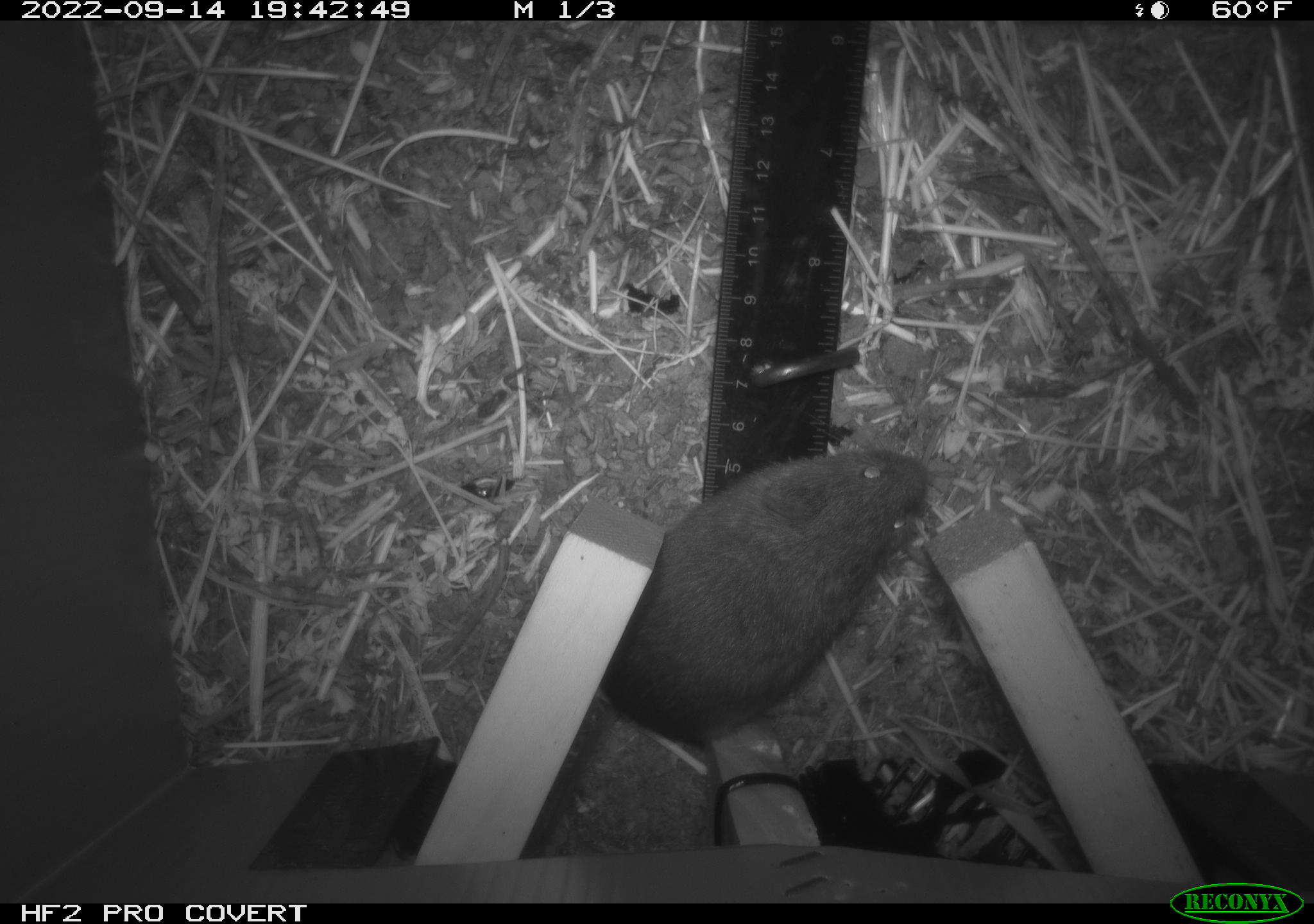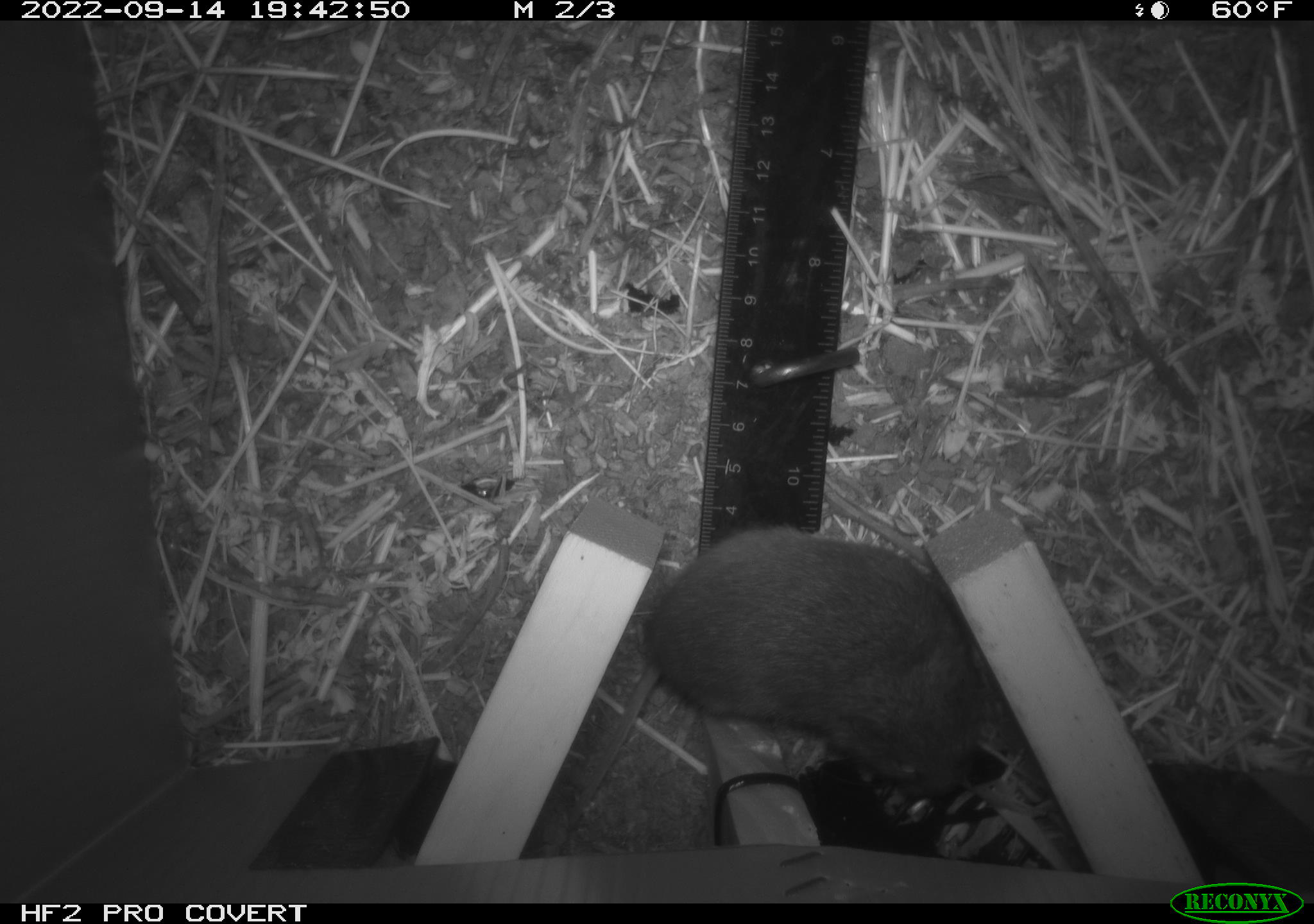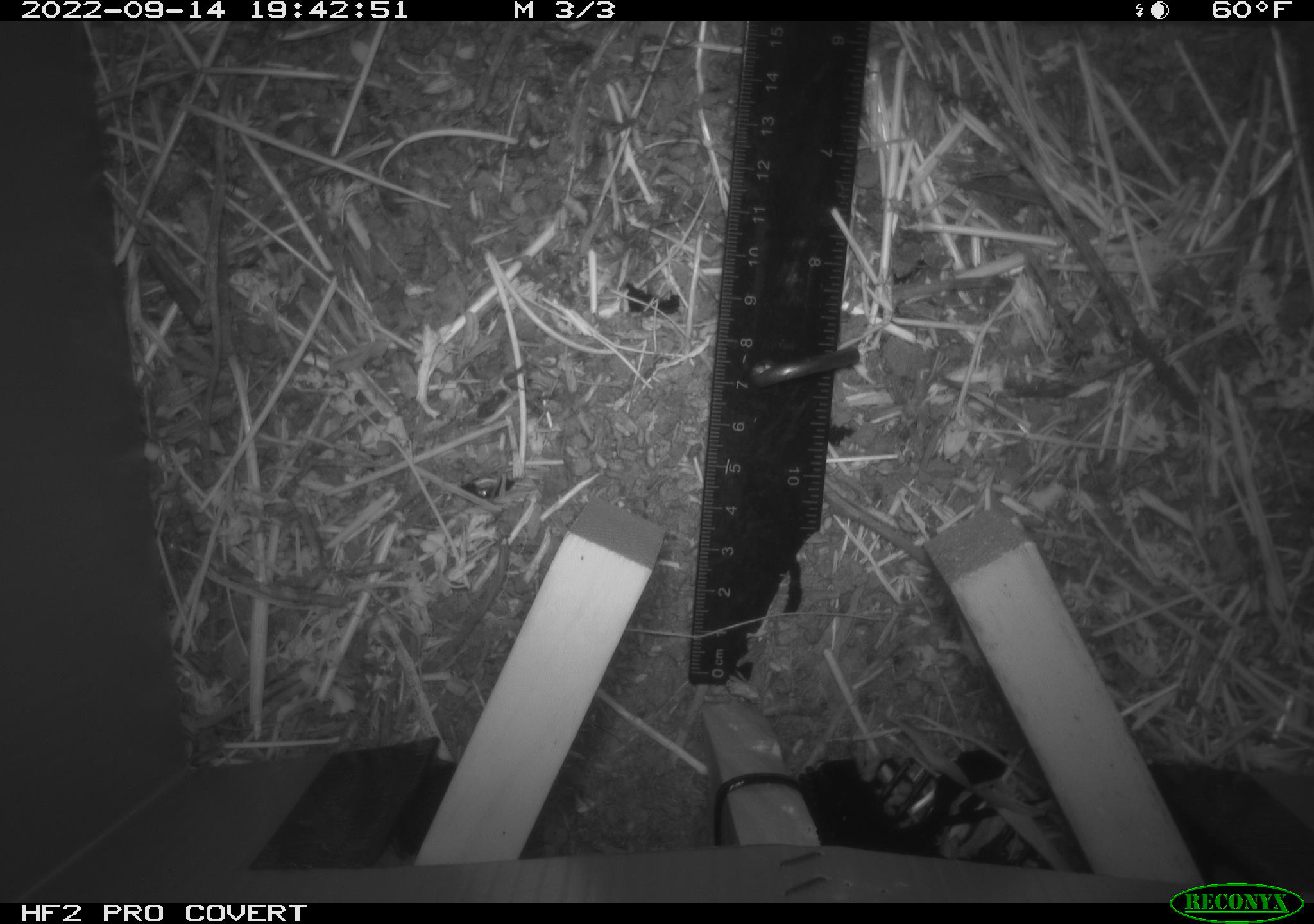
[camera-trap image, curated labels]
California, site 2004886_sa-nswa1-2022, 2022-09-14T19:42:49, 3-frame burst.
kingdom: Animalia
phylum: Chordata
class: Mammalia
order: Rodentia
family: Cricetidae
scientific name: Cricetidae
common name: hamsters, voles, lemmings, and allies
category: cricetidae family